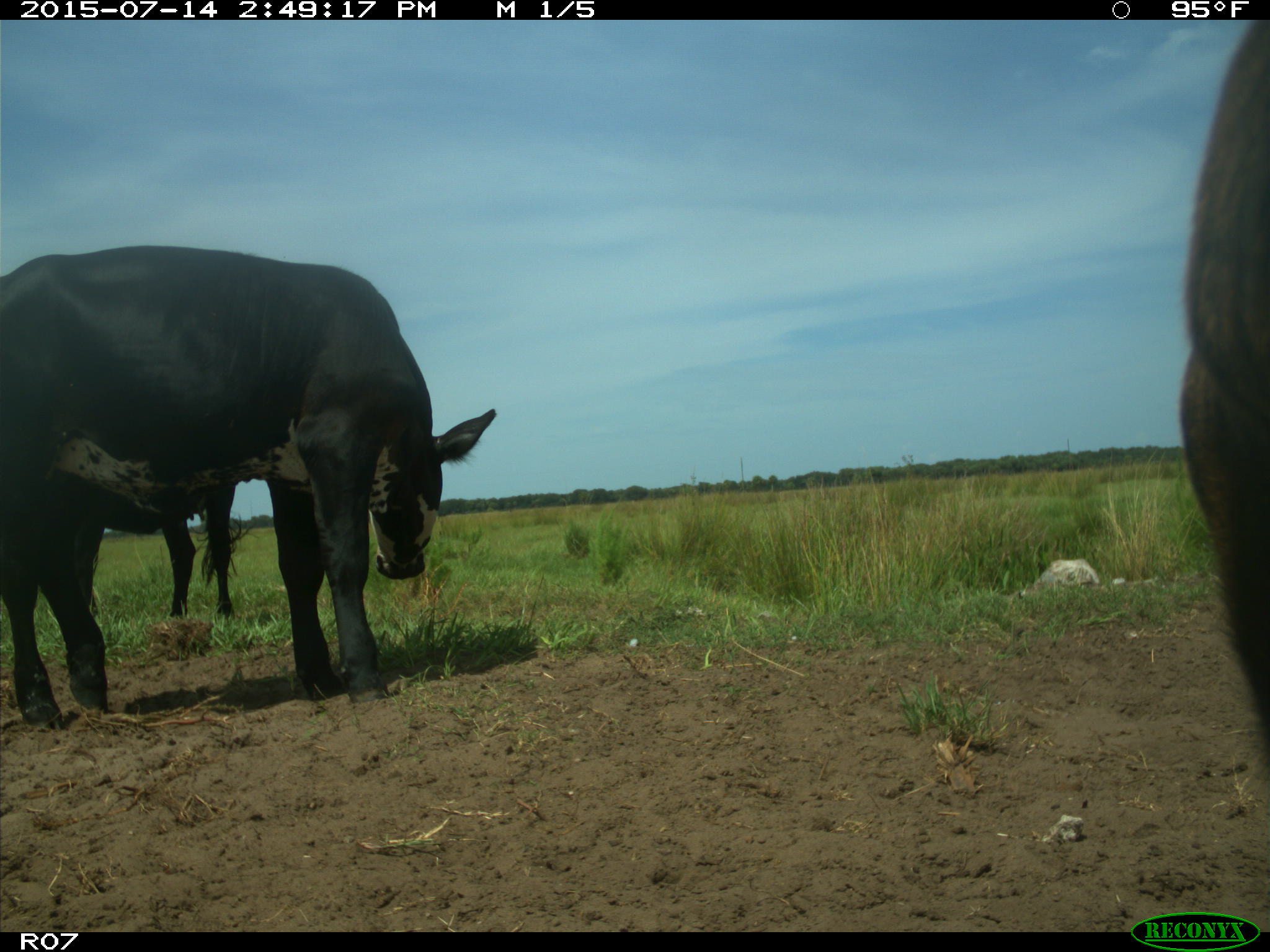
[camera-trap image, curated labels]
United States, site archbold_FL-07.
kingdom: Animalia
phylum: Chordata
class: Mammalia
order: Artiodactyla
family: Bovidae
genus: Bos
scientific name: Bos taurus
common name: domestic cow